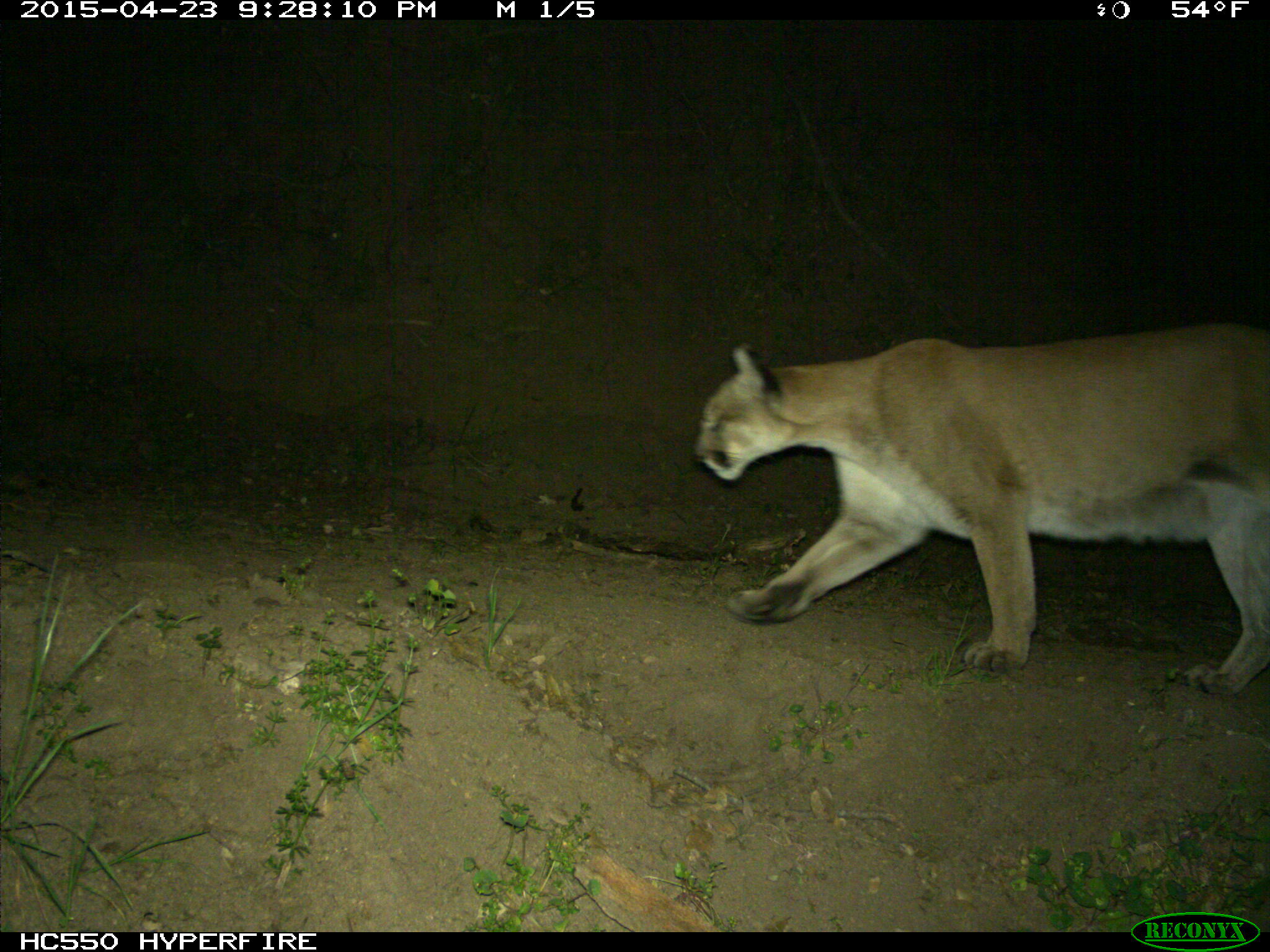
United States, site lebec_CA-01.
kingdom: Animalia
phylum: Chordata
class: Mammalia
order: Carnivora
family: Felidae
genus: Puma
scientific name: Puma concolor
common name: mountain lion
Puma concolor (mountain lion).